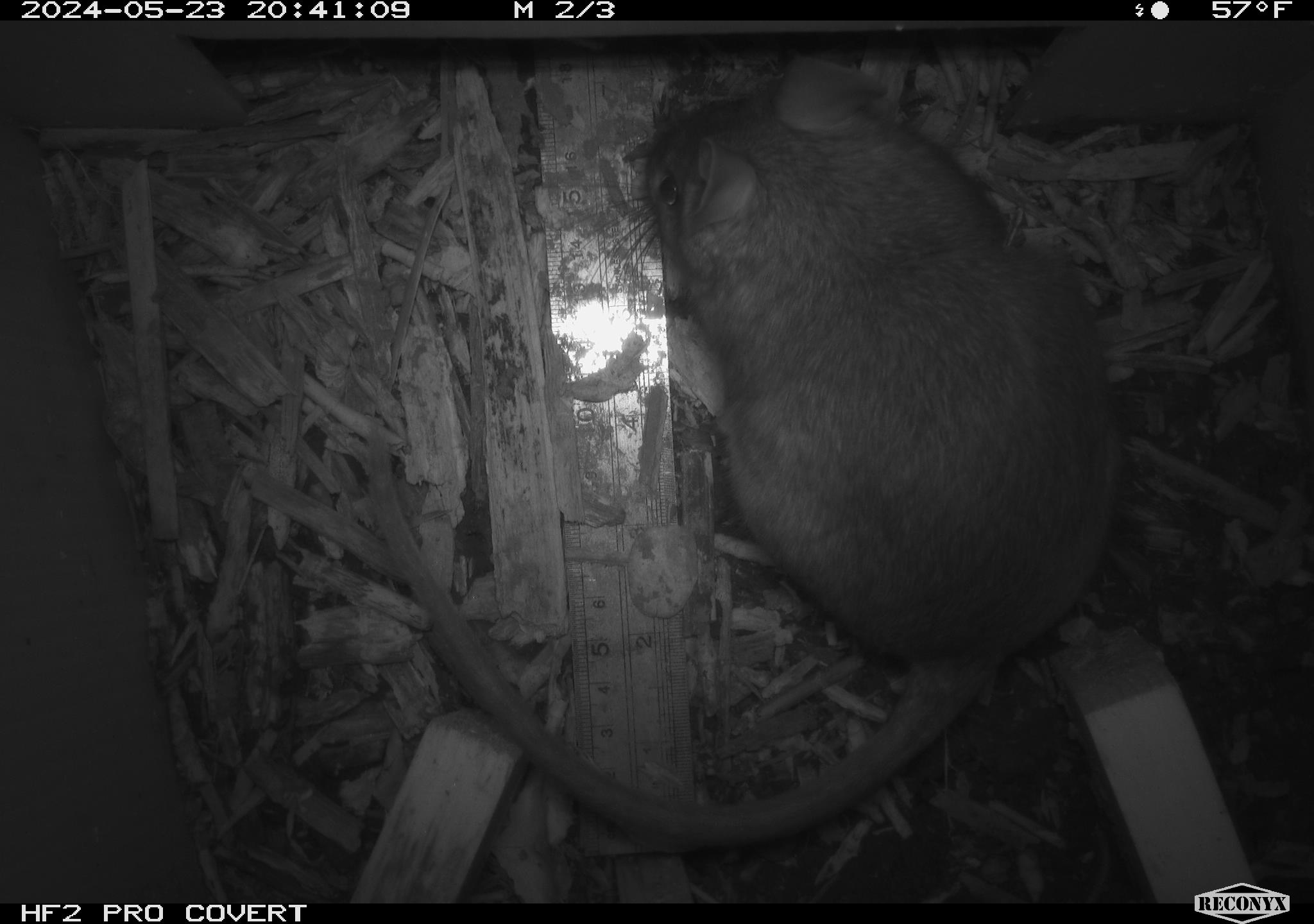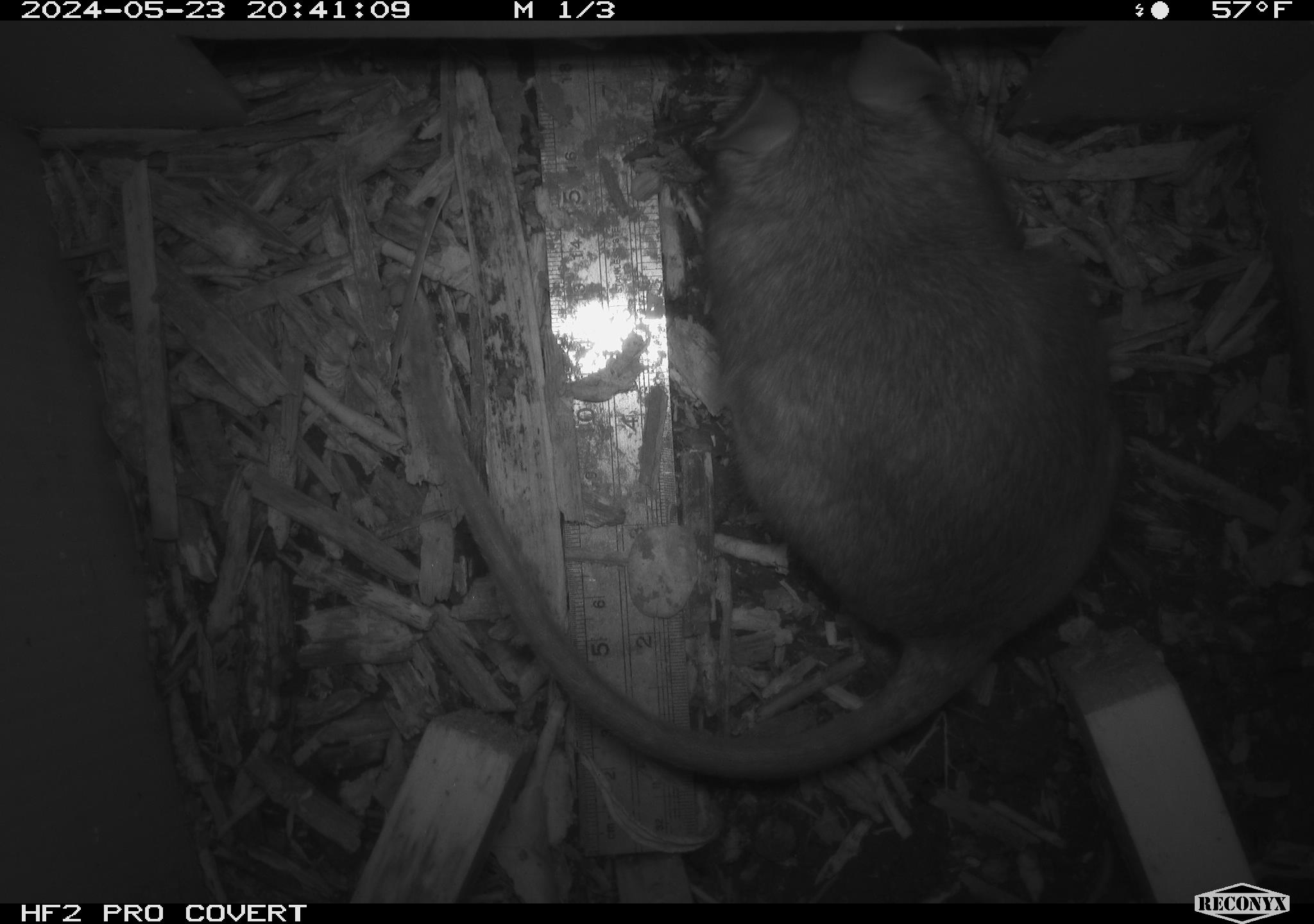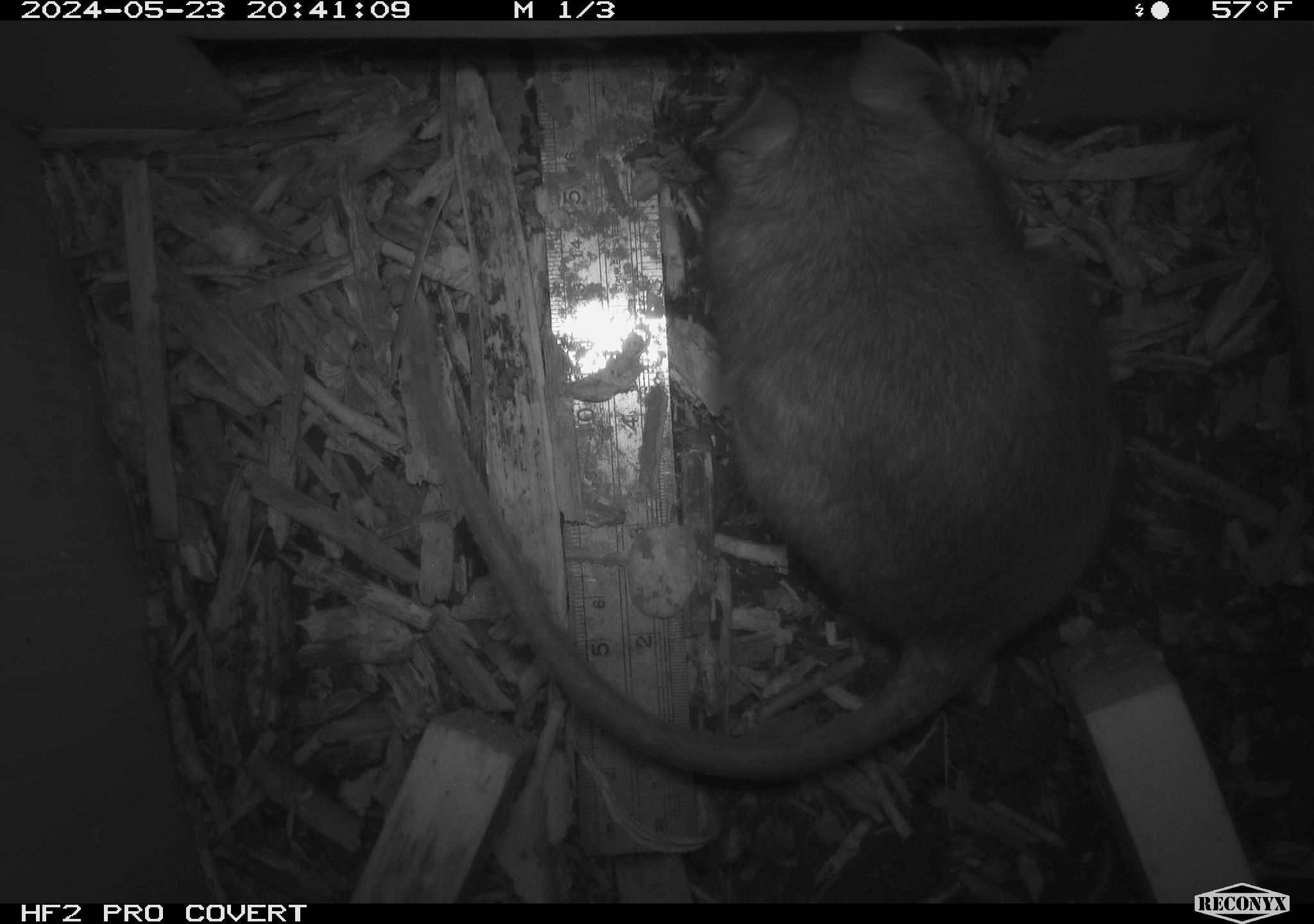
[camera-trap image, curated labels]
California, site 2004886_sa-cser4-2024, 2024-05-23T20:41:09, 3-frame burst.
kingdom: Animalia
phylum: Chordata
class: Mammalia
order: Rodentia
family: Muridae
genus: Rattus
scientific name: Rattus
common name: rat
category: rattus species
Rattus species (rat) (Rattus).